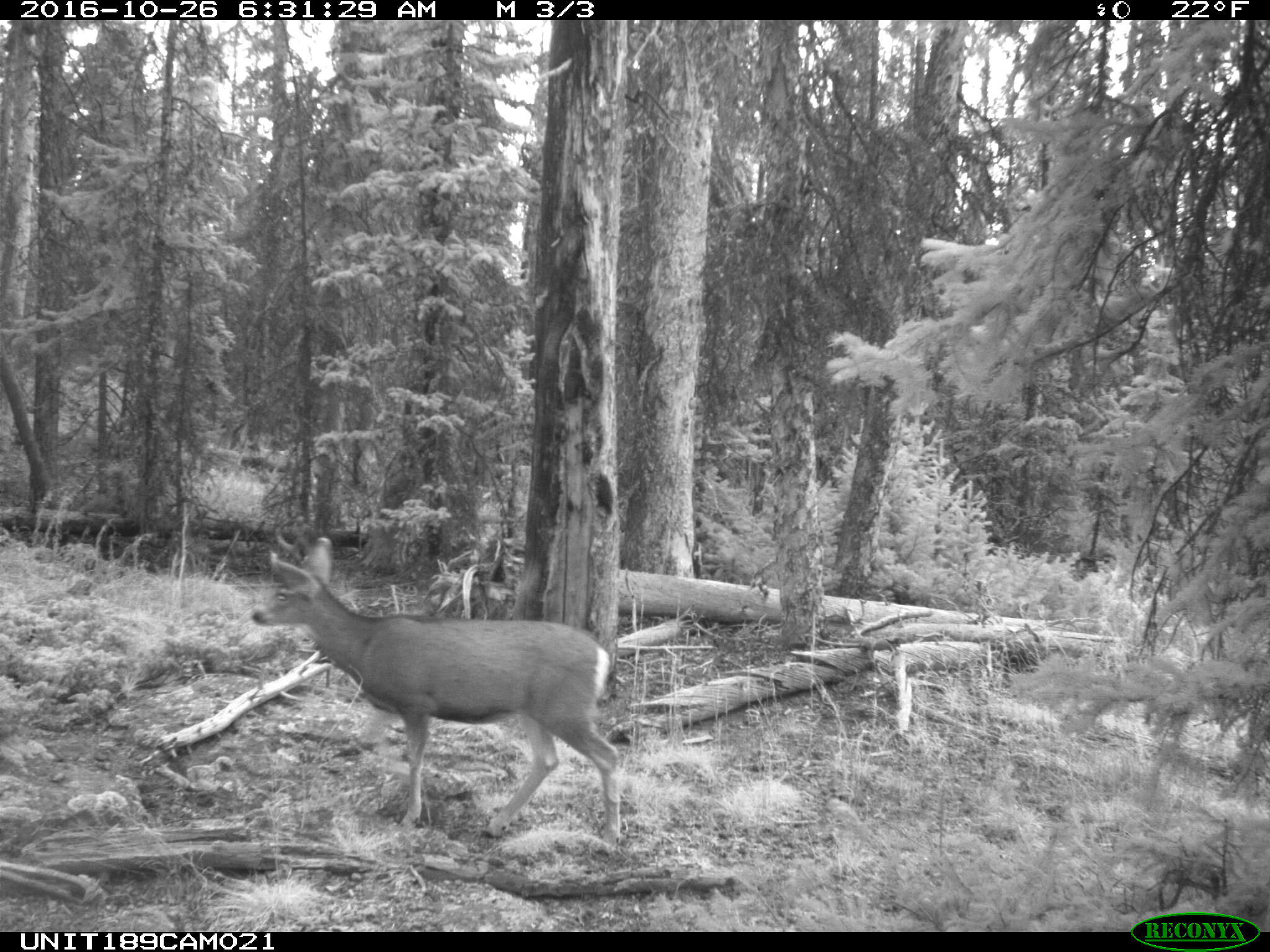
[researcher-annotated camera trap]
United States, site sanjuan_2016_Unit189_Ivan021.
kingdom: Animalia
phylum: Chordata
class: Mammalia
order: Artiodactyla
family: Cervidae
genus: Odocoileus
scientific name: Odocoileus hemionus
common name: mule deer